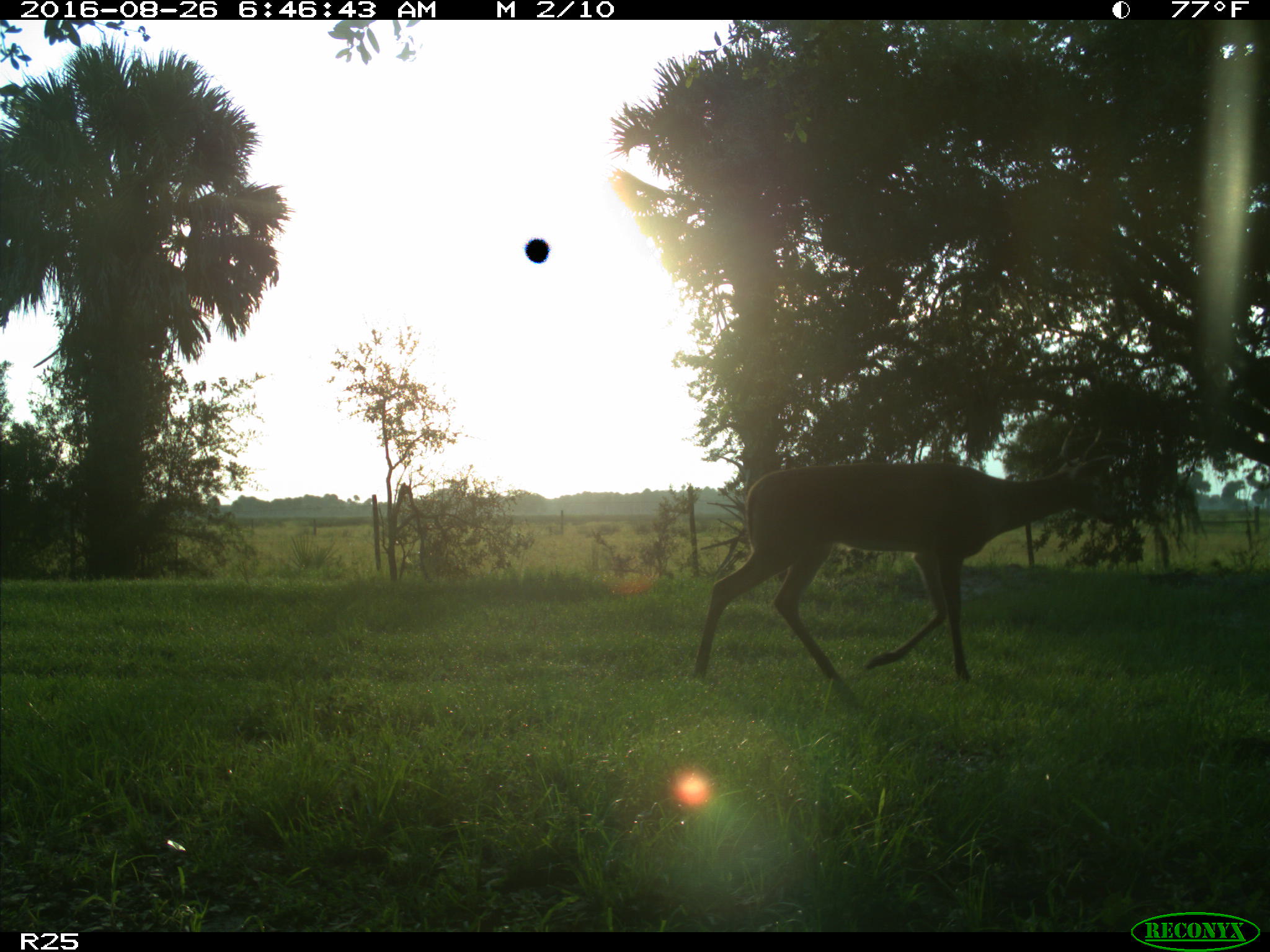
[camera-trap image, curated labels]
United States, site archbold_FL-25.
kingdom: Animalia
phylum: Chordata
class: Mammalia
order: Artiodactyla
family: Cervidae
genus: Odocoileus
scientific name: Odocoileus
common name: deer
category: unidentified deer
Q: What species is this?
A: Unidentified deer (deer) (Odocoileus).